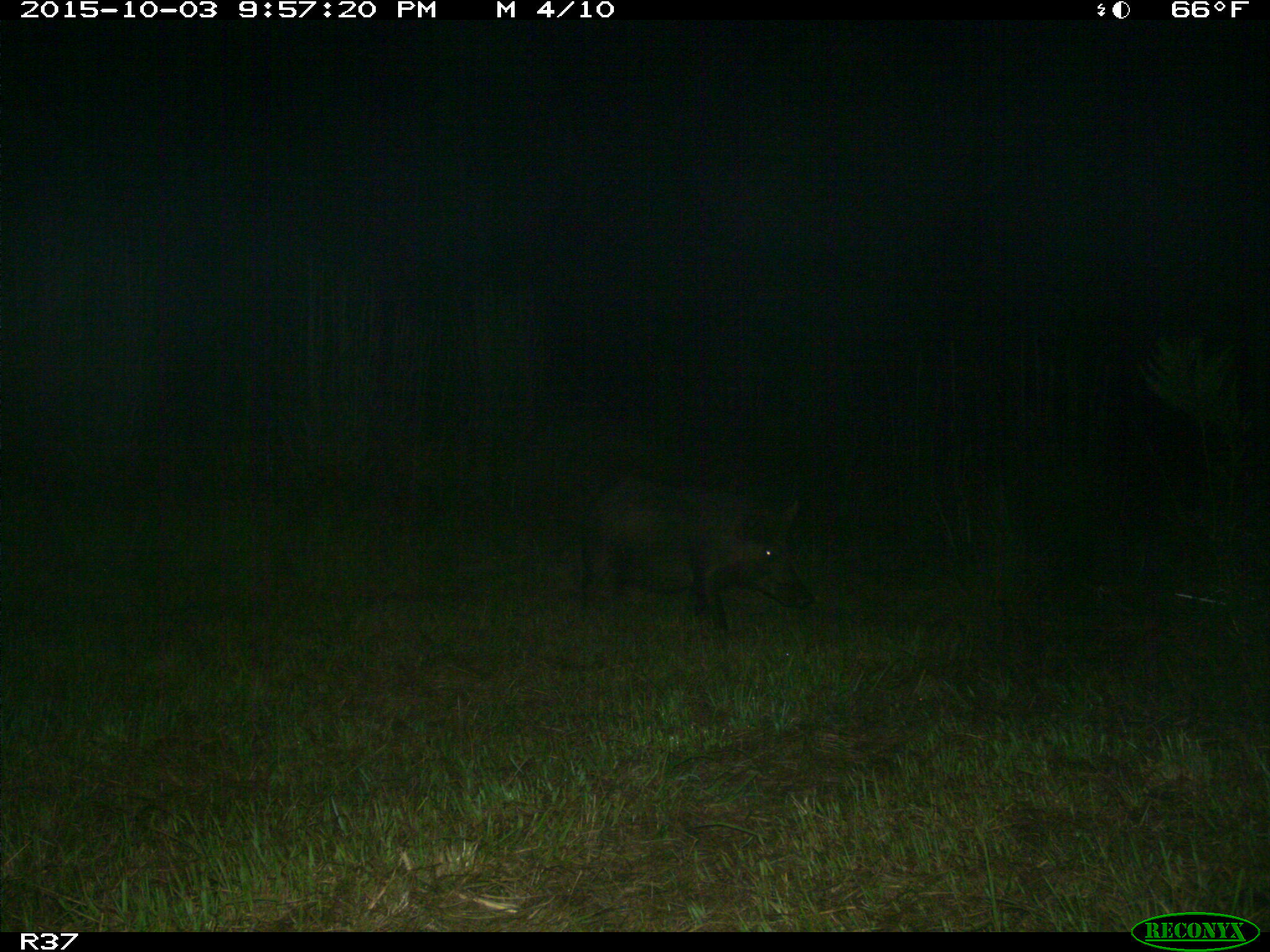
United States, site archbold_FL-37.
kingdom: Animalia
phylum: Chordata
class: Mammalia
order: Artiodactyla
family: Suidae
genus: Sus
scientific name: Sus scrofa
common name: wild boar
Sus scrofa (wild boar).